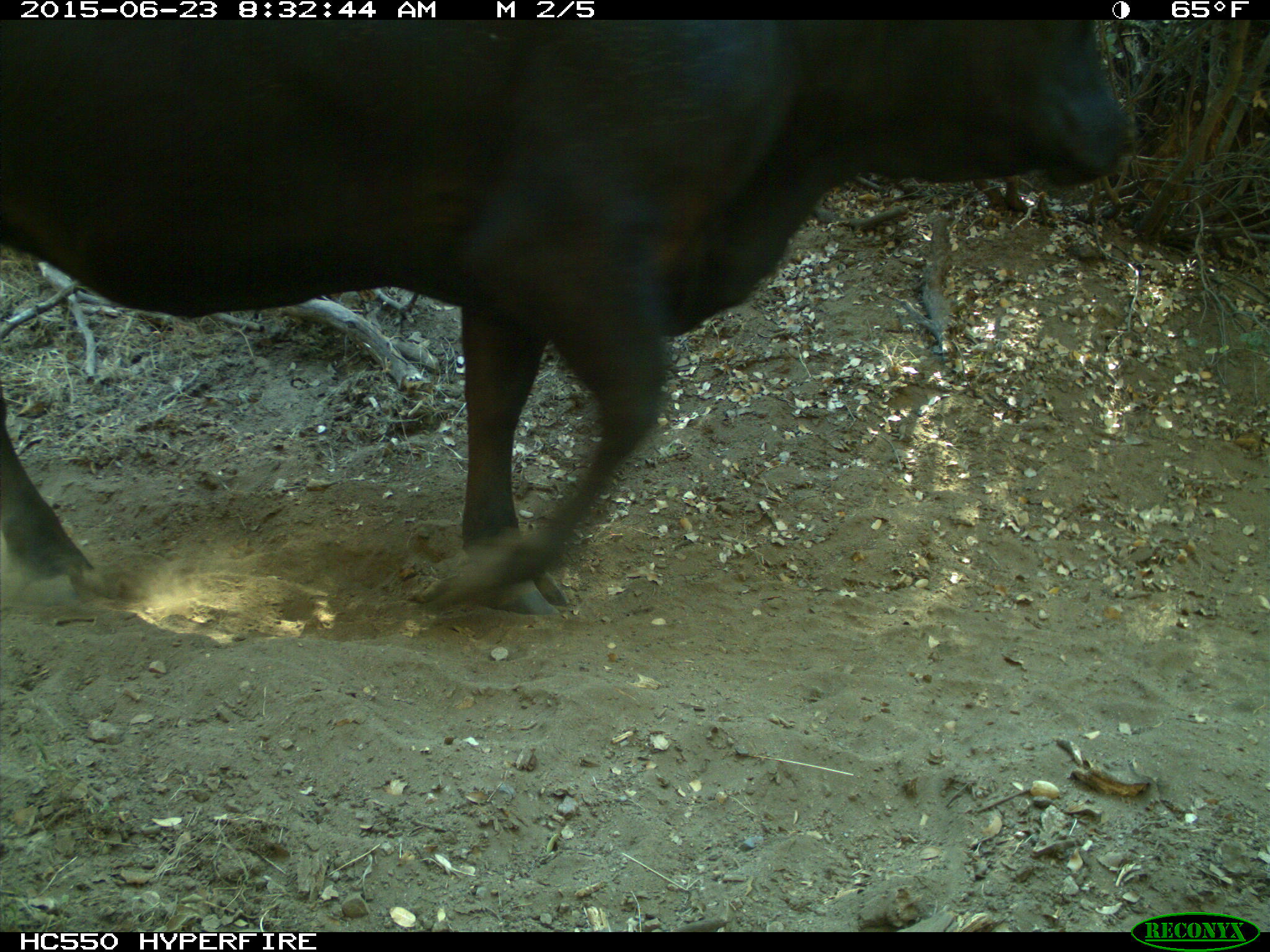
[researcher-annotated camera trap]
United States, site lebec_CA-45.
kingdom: Animalia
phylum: Chordata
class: Mammalia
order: Artiodactyla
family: Bovidae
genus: Bos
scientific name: Bos taurus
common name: domestic cow